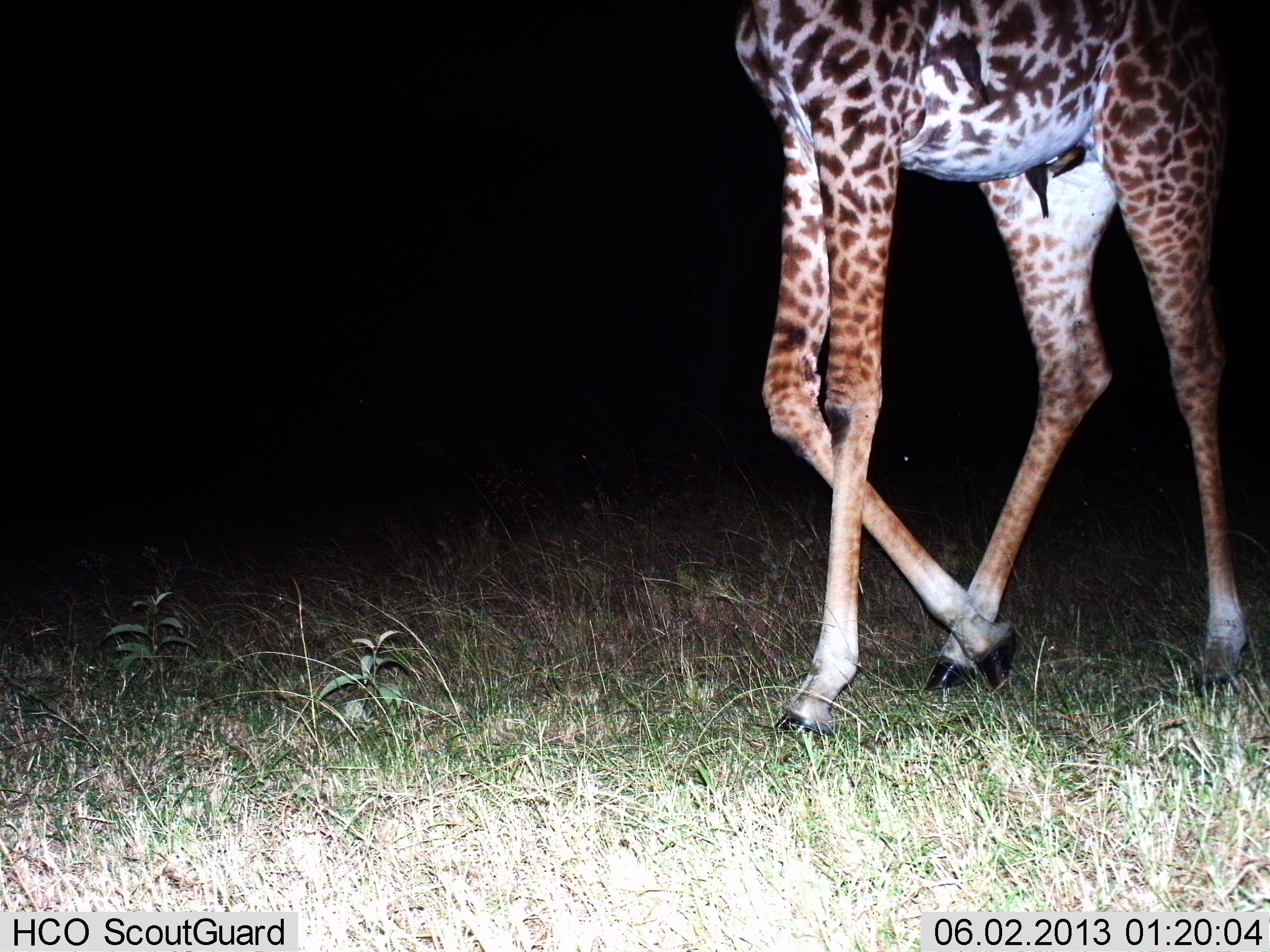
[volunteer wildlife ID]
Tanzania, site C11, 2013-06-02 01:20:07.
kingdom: Animalia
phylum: Chordata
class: Mammalia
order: Artiodactyla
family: Giraffidae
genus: Giraffa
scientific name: Giraffa camelopardalis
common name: giraffe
Giraffe (Giraffa camelopardalis), count 1. Behavior (volunteer vote fractions): standing 0%, resting 0%, moving 100%, interacting 0%. Young present (vote fraction): 0%. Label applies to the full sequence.